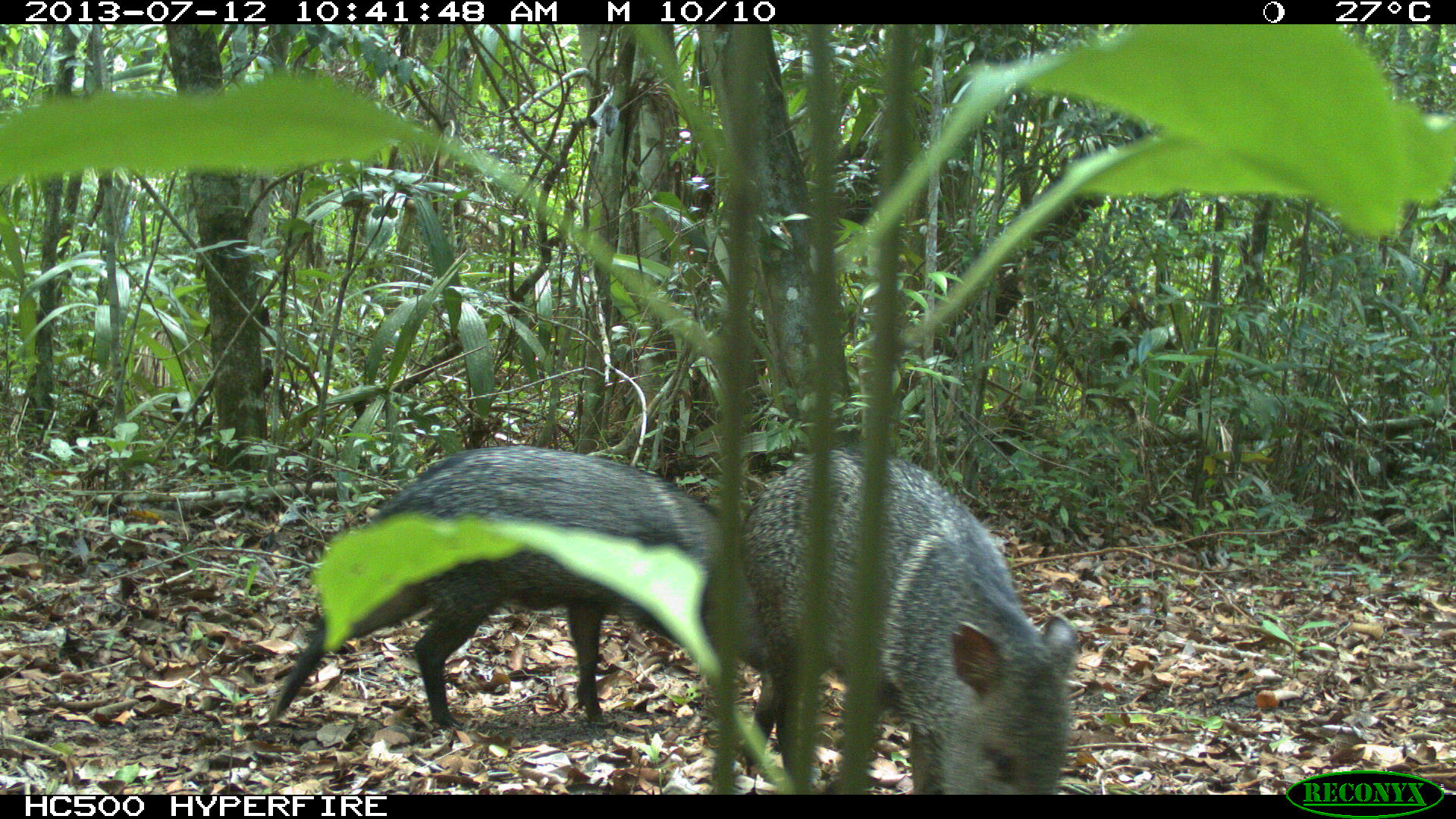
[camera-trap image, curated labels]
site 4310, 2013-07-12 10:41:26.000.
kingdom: Animalia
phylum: Chordata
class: Mammalia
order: Artiodactyla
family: Tayassuidae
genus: Pecari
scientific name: Pecari tajacu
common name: collared peccary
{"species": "Pecari tajacu (collared peccary)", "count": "13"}